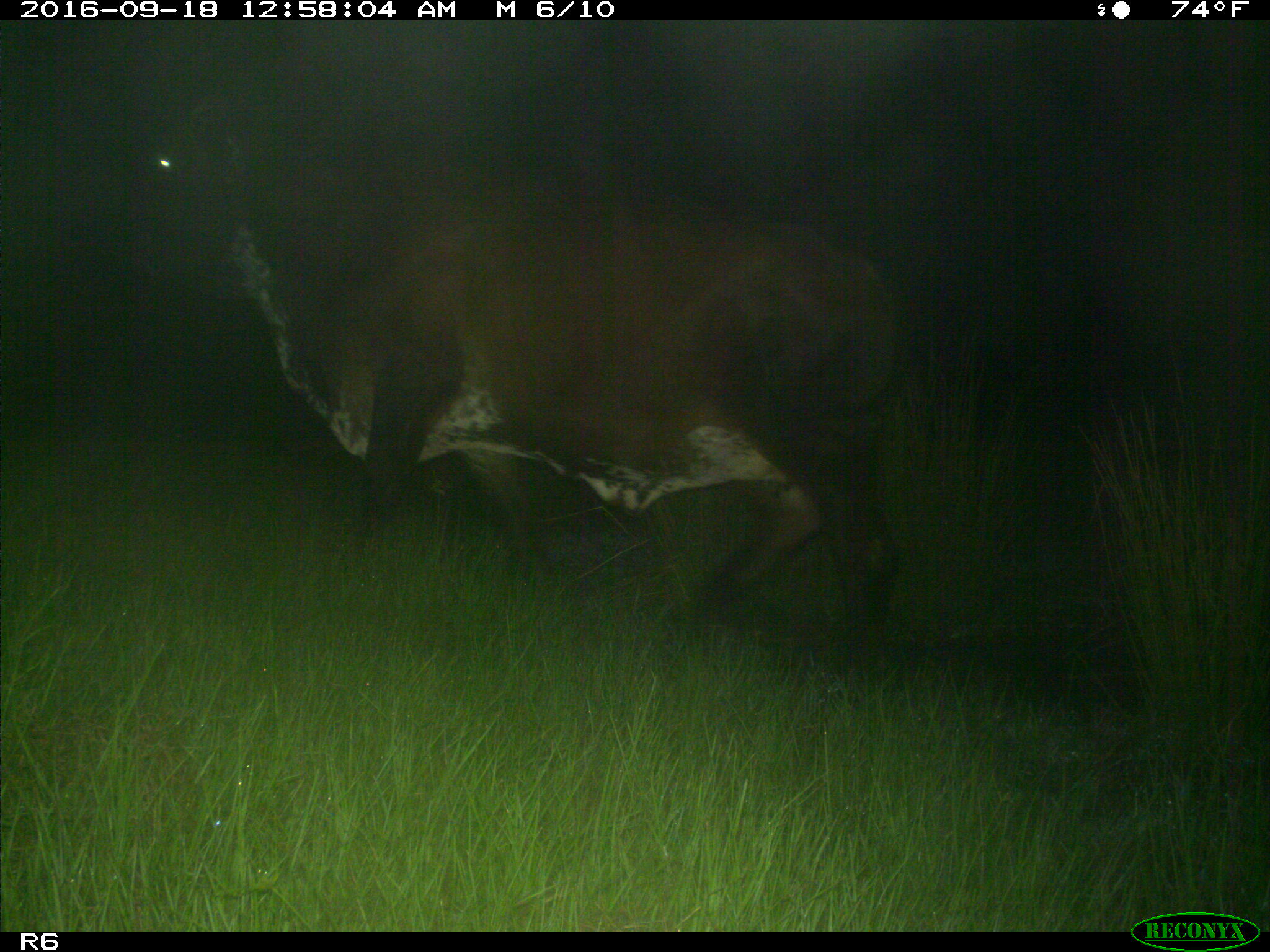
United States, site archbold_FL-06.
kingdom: Animalia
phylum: Chordata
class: Mammalia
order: Artiodactyla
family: Bovidae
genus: Bos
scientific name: Bos taurus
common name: domestic cow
Bos taurus (domestic cow).